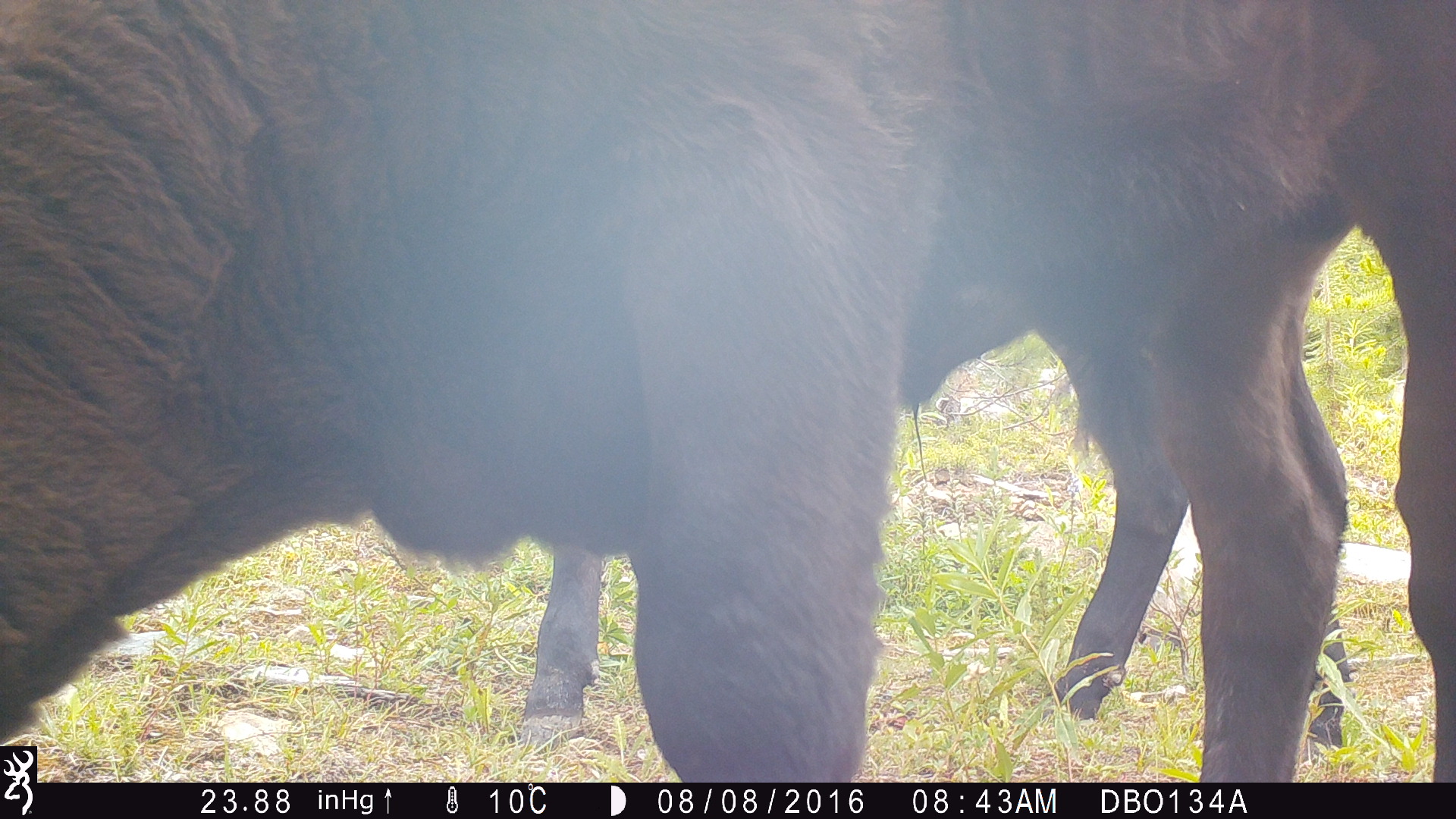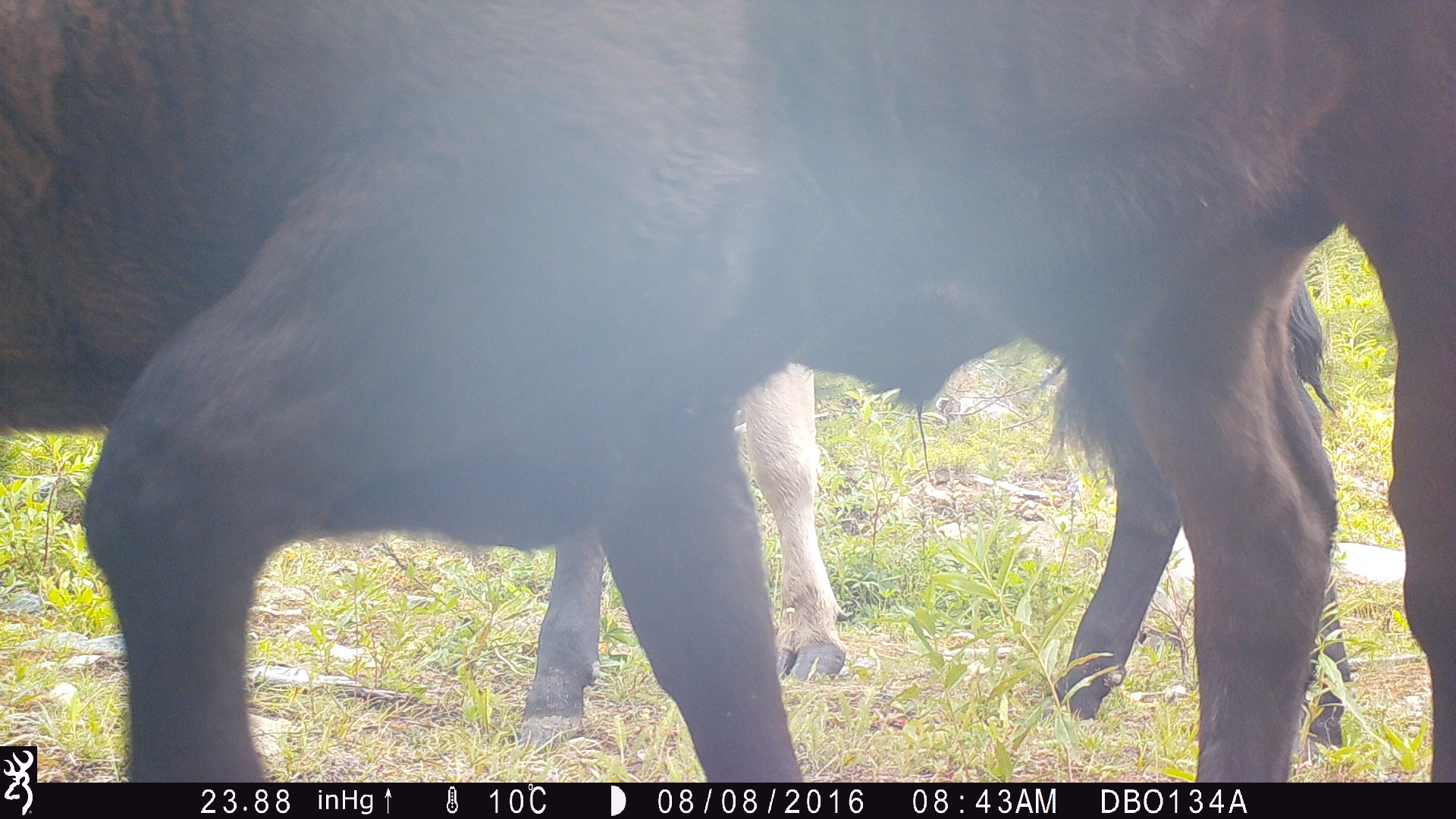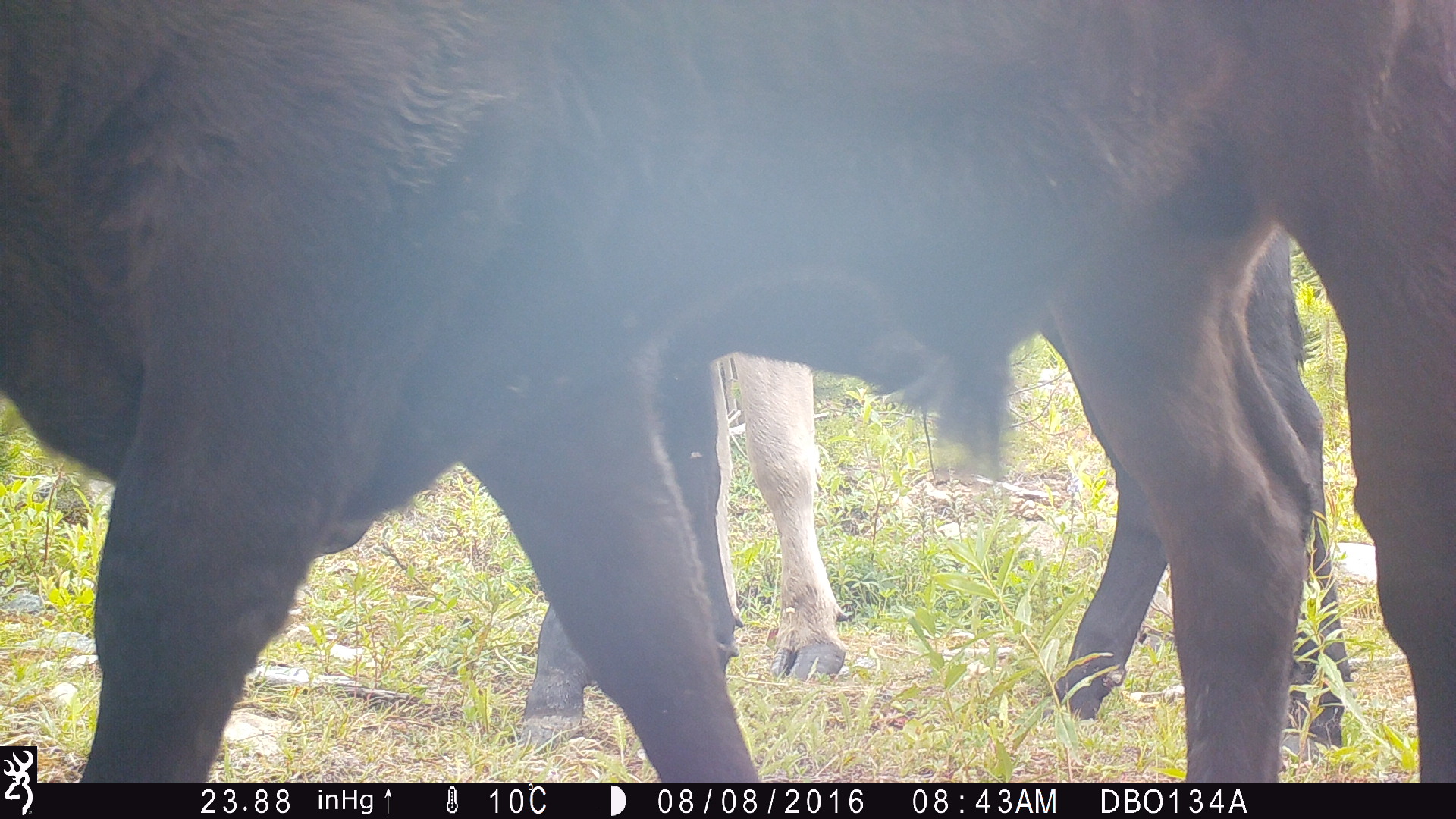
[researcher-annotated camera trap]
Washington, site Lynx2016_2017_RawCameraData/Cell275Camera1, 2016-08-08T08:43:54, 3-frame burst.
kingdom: Animalia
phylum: Chordata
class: Mammalia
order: Artiodactyla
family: Bovidae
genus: Bos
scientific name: Bos taurus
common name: domestic cattle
Domestic cattle (Bos taurus). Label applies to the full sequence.